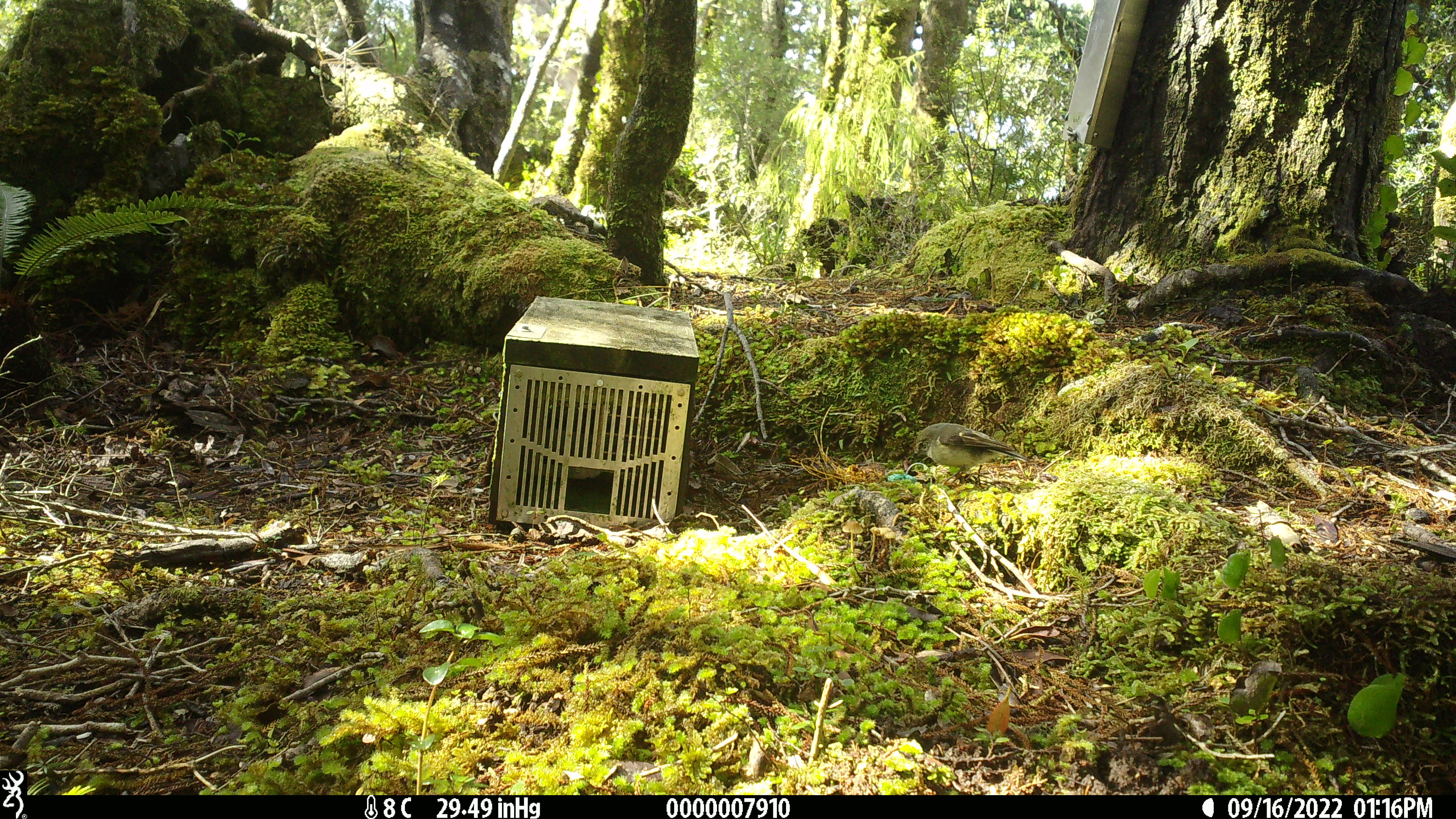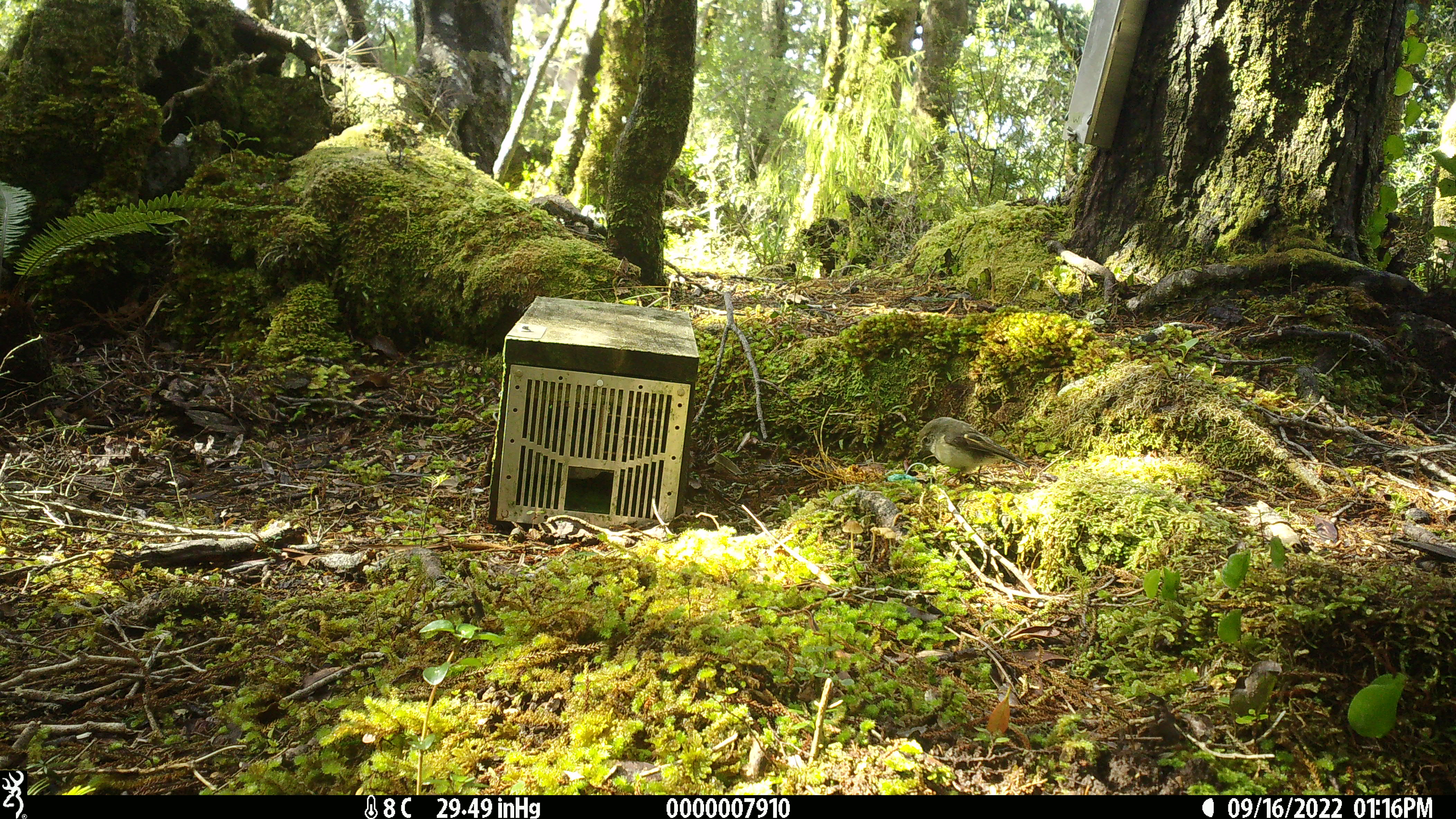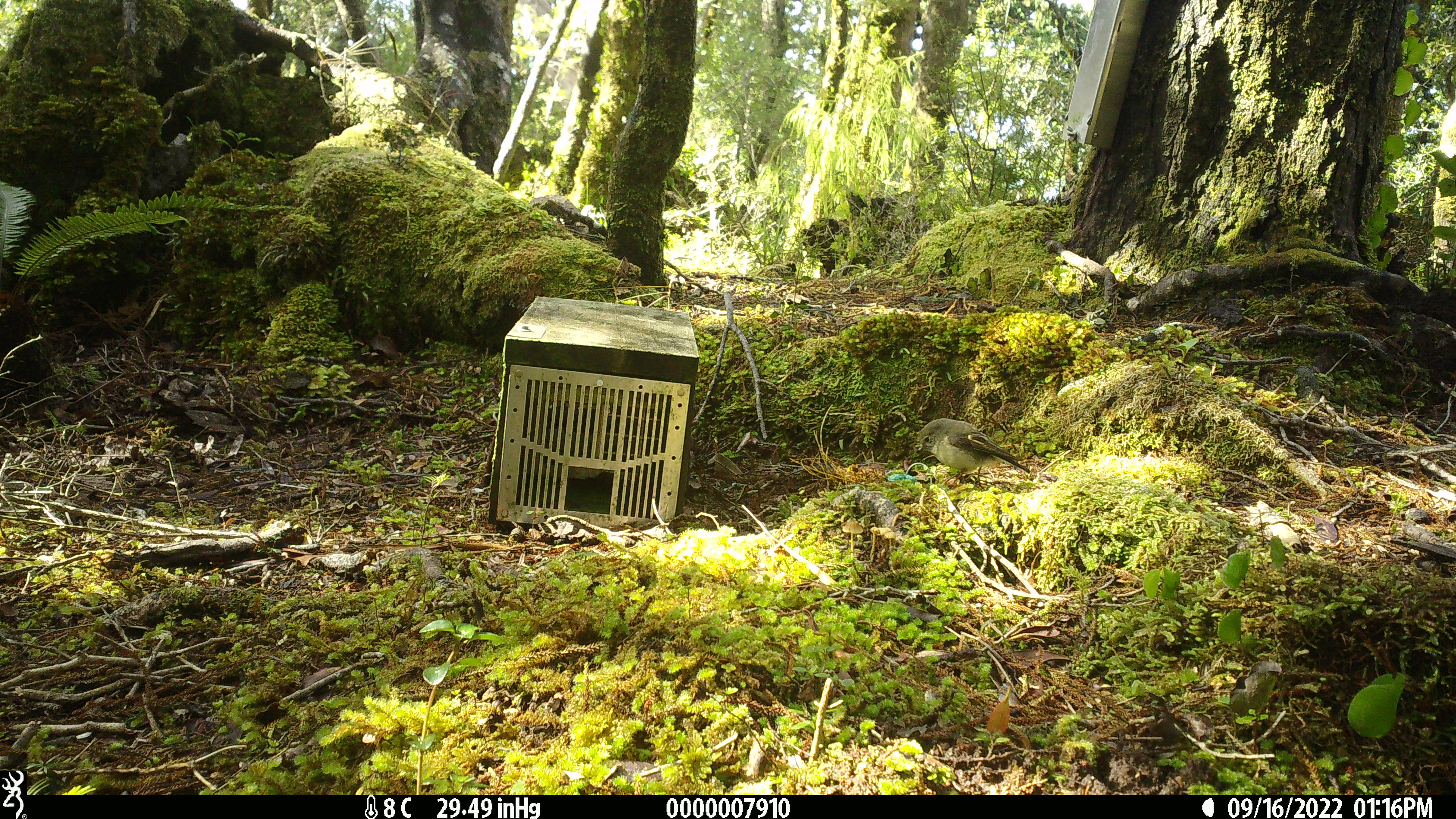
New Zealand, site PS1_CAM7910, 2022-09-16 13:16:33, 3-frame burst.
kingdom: Animalia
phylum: Chordata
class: Aves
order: Passeriformes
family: Petroicidae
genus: Petroica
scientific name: Petroica macrocephala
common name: tomtit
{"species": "tomtit (Petroica macrocephala)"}